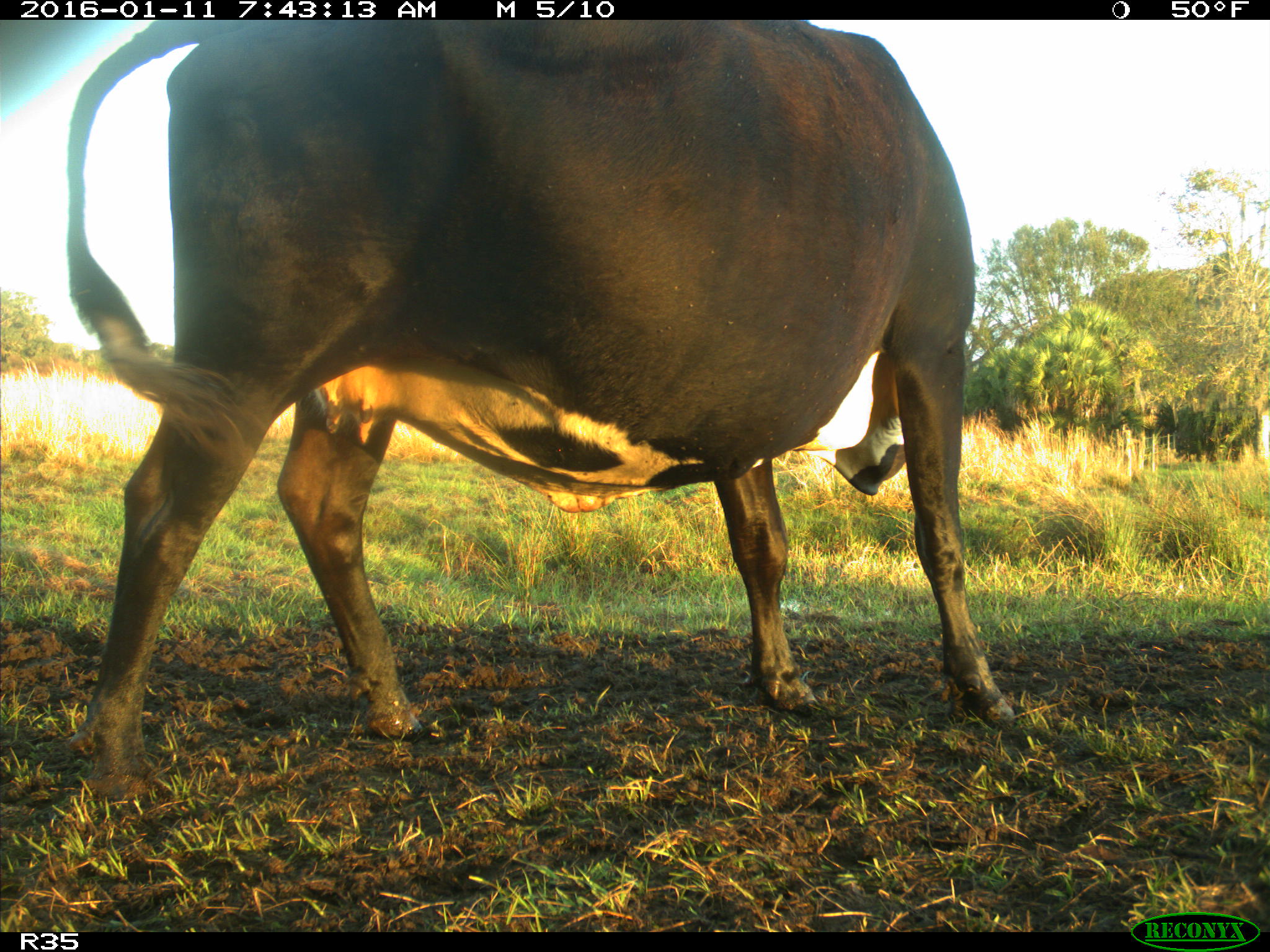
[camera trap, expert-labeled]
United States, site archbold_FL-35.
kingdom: Animalia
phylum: Chordata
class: Mammalia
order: Artiodactyla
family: Bovidae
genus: Bos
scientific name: Bos taurus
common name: domestic cow